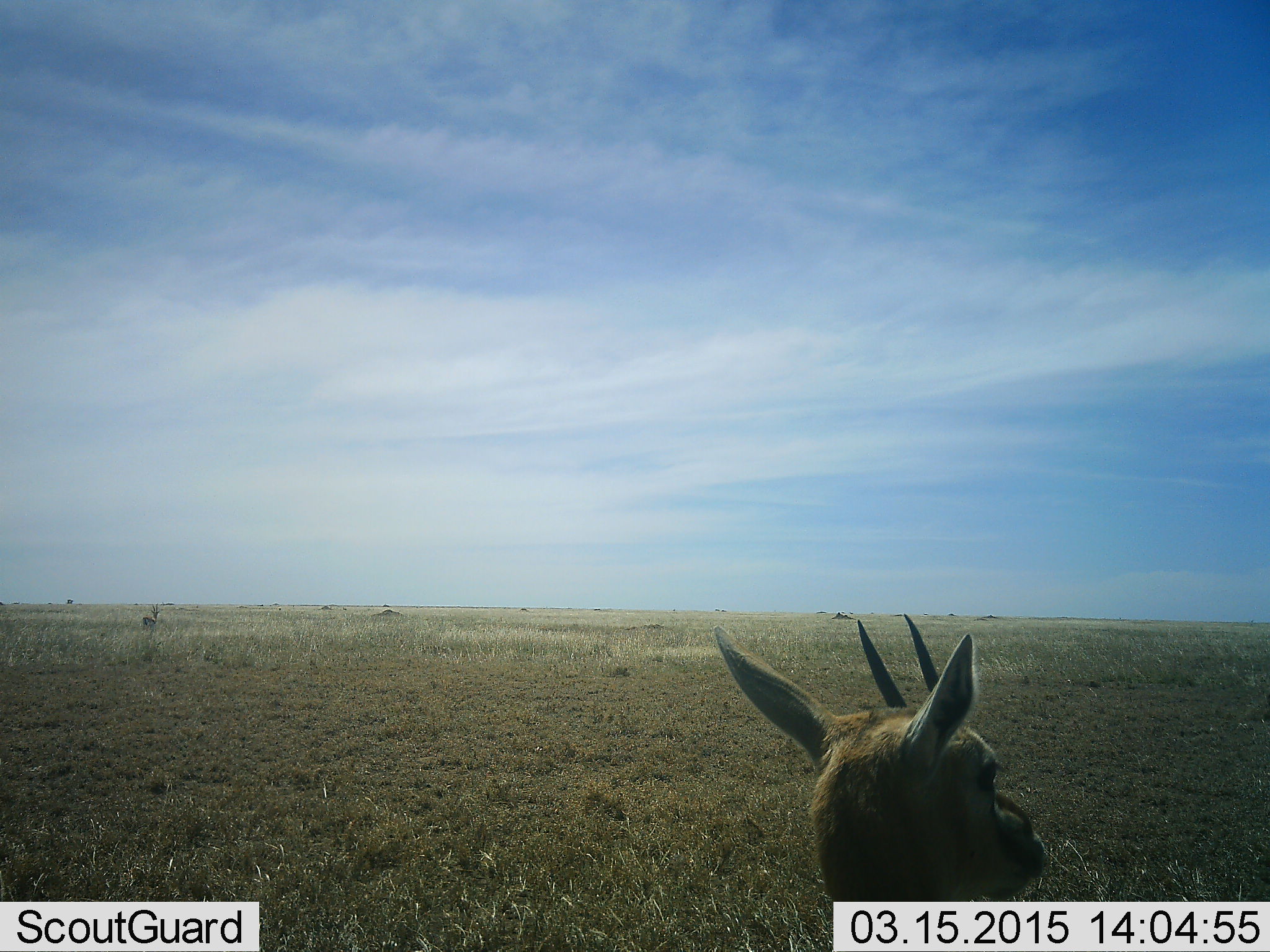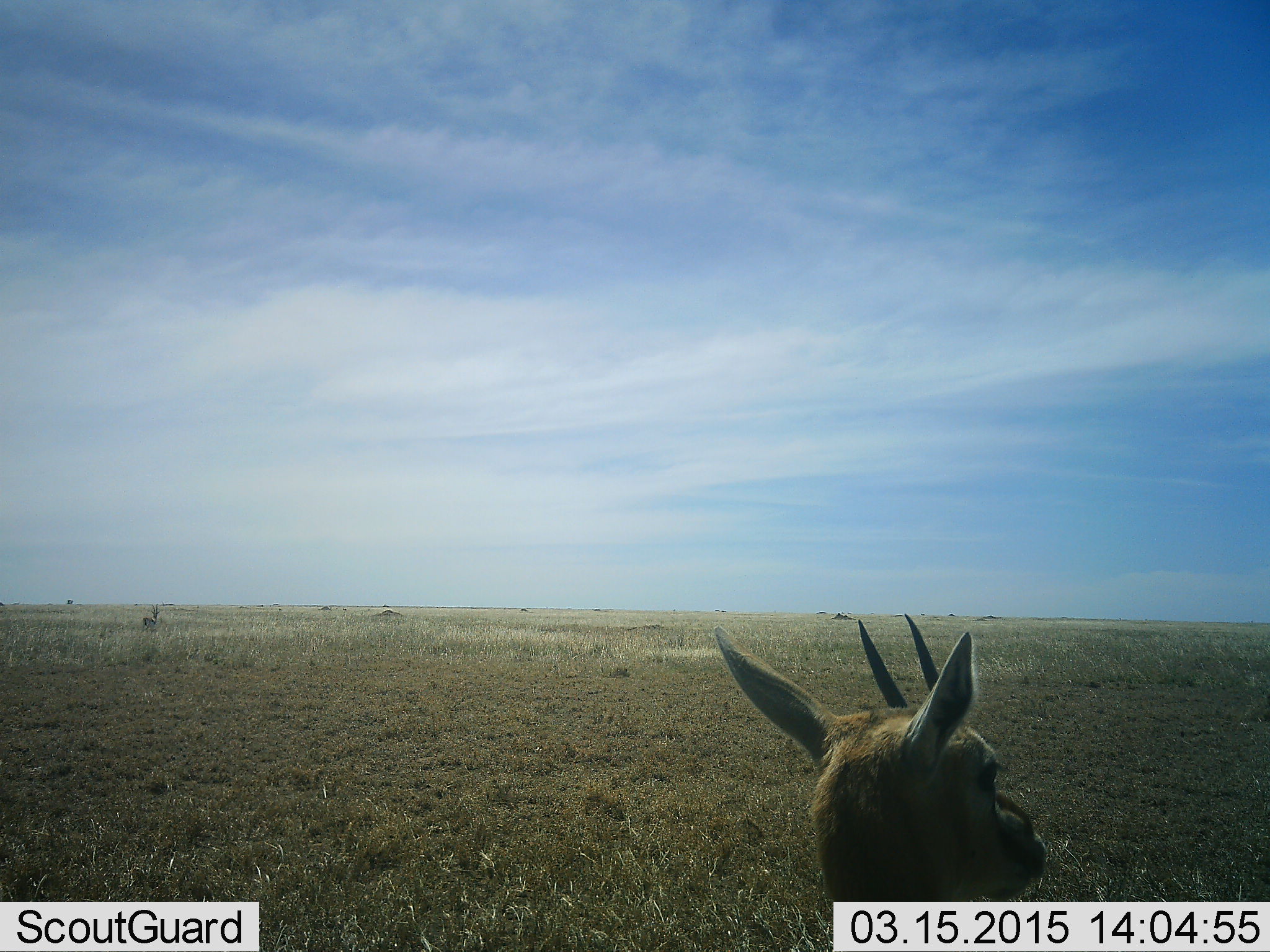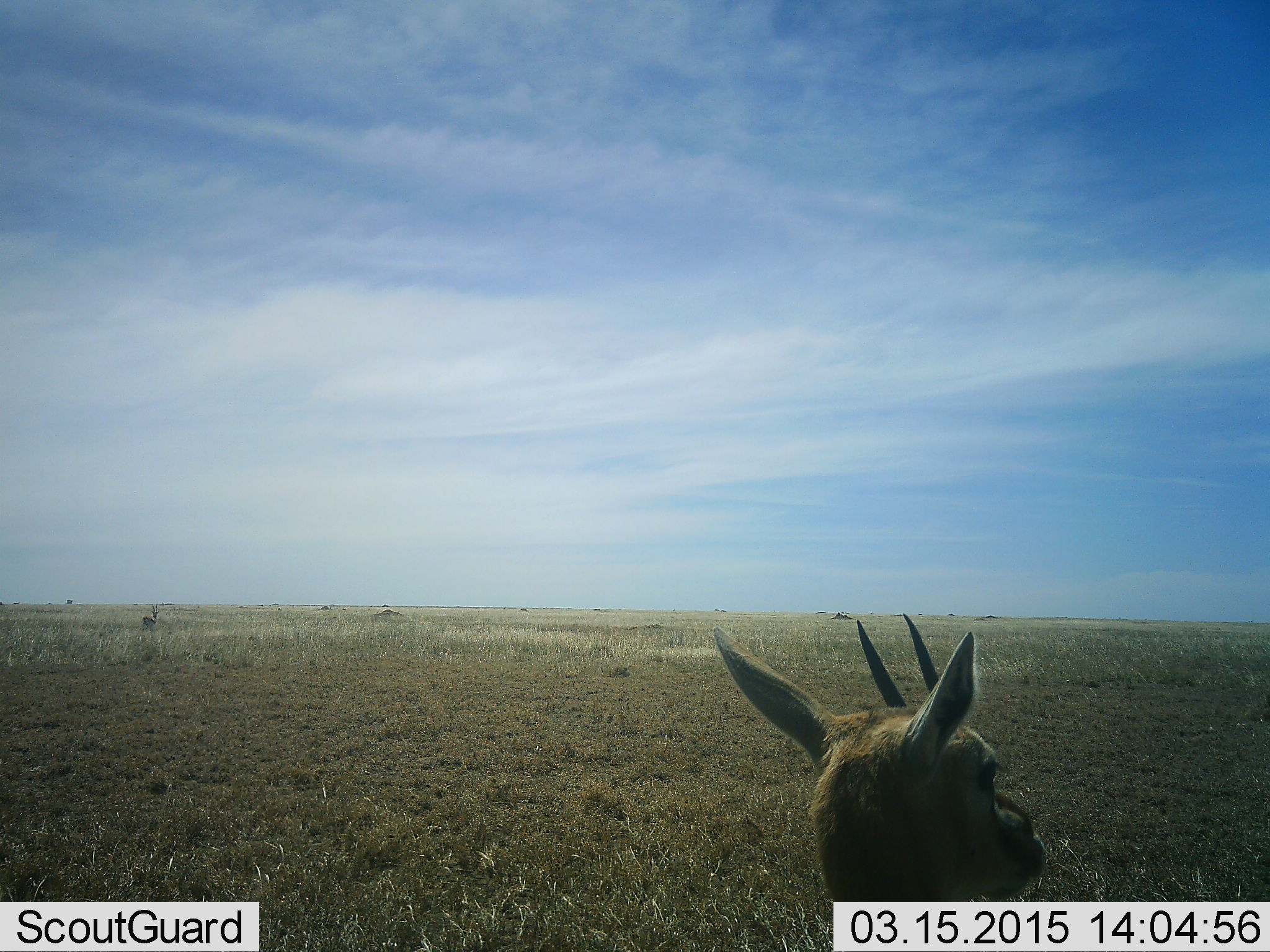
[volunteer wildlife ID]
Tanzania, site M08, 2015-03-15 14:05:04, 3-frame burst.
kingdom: Animalia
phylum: Chordata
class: Mammalia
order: Artiodactyla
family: Bovidae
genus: Eudorcas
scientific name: Eudorcas thomsonii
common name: thomson's gazelle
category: gazellethomsons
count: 1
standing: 90%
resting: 0%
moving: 10%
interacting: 0%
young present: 0%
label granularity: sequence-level